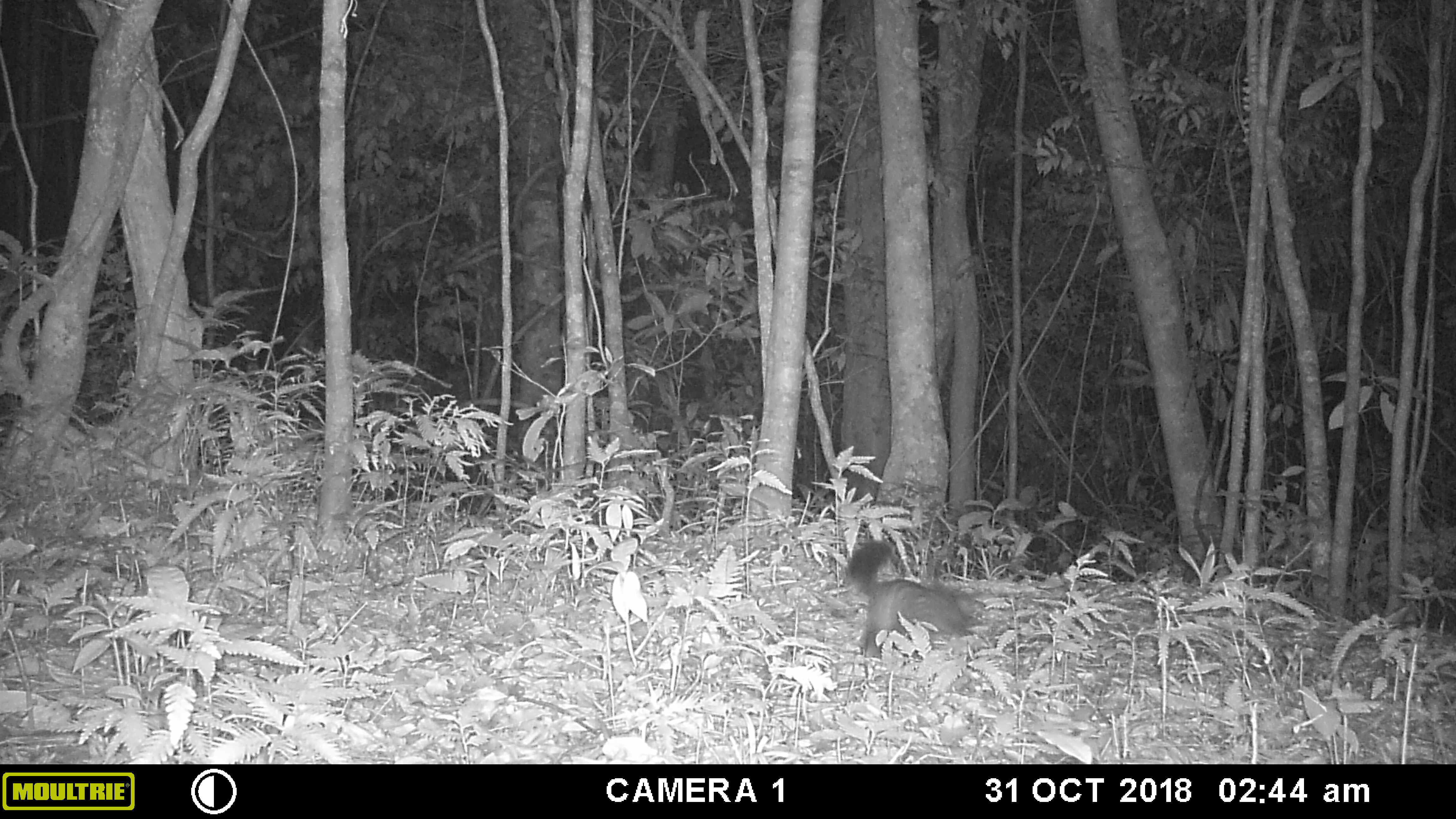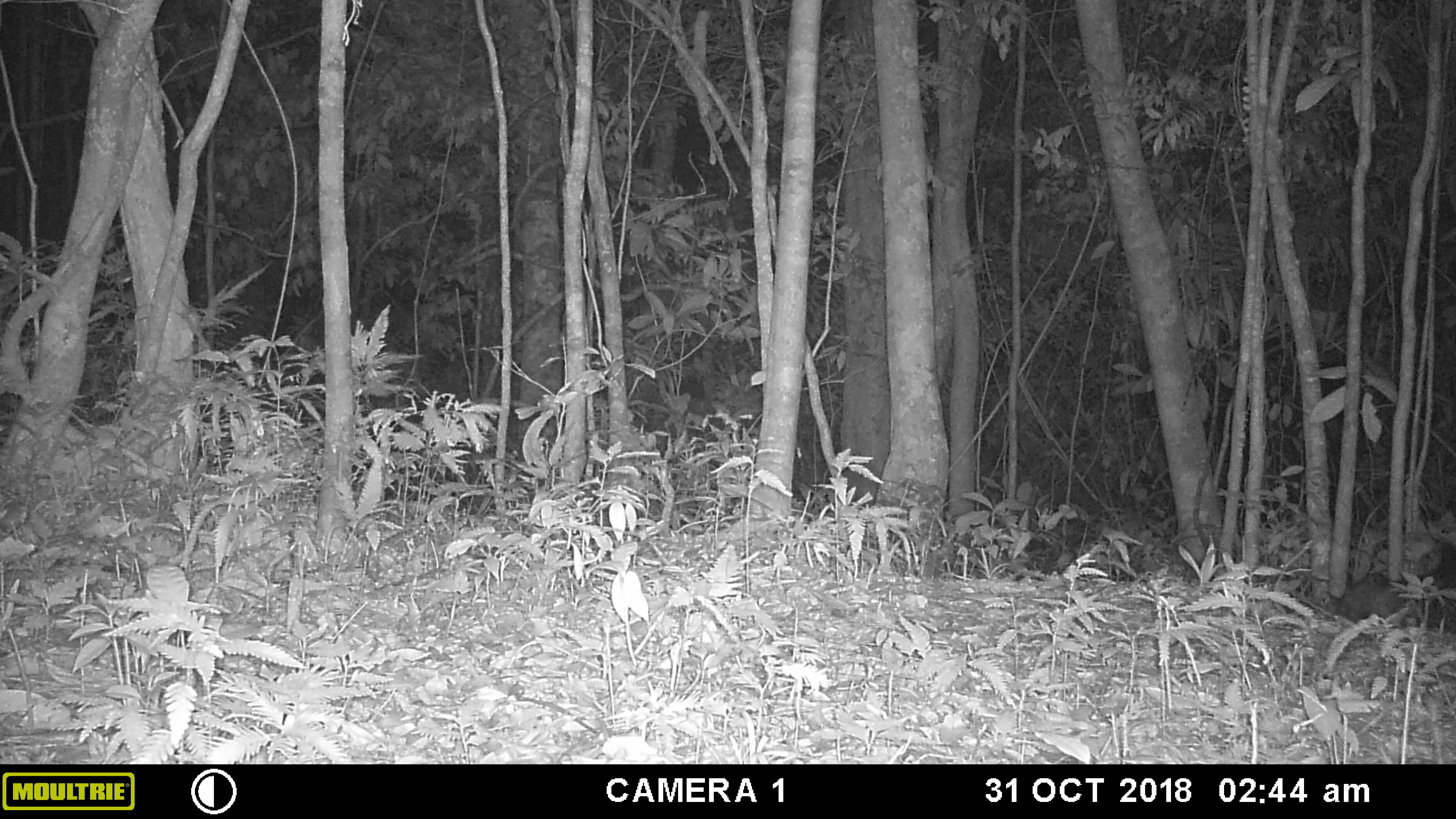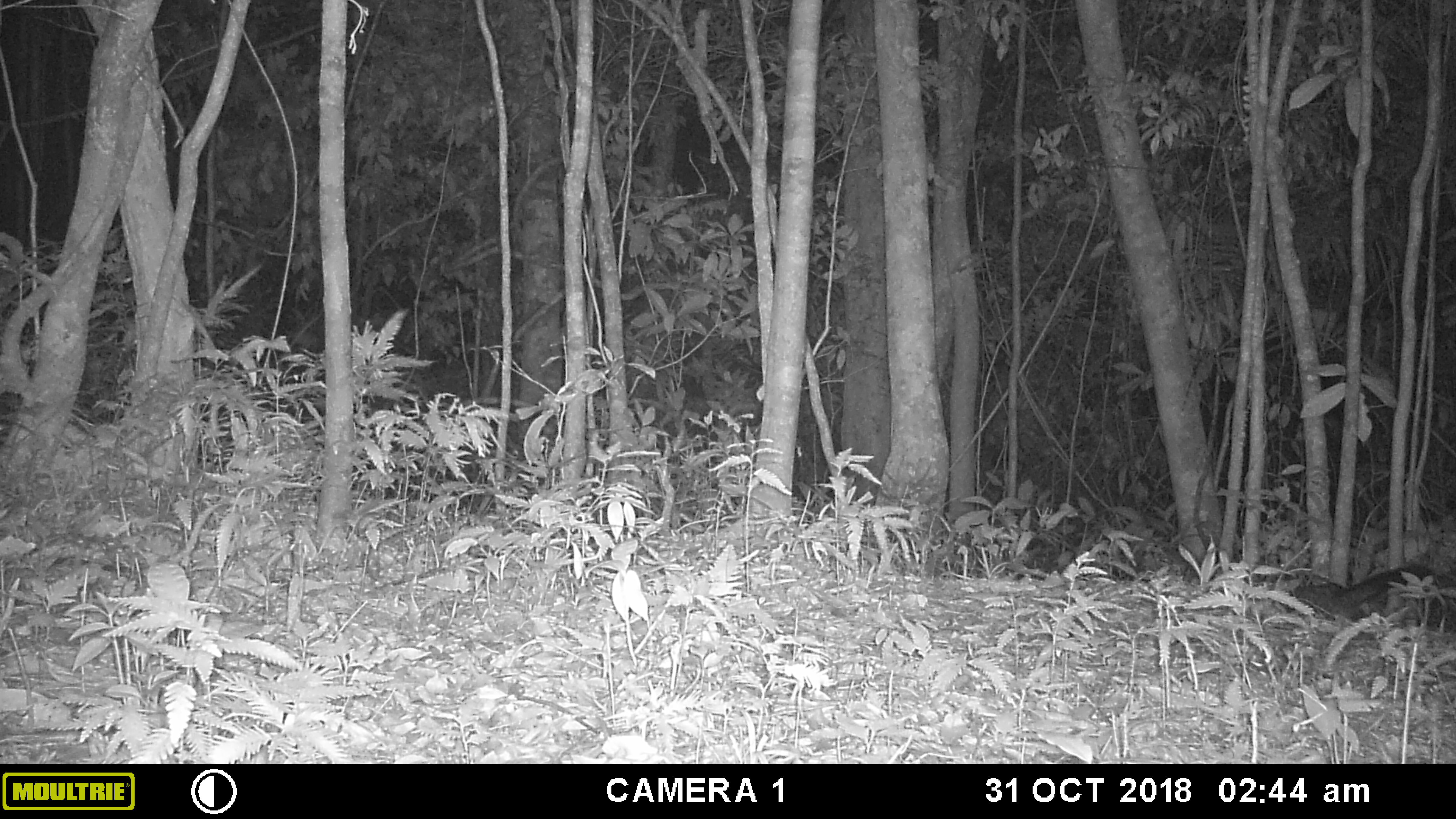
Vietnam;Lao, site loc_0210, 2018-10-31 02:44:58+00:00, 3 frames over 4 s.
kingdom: Animalia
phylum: Chordata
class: Mammalia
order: Carnivora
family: Mustelidae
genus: Melogale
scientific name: Melogale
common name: ferret badger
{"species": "ferret badger (Melogale)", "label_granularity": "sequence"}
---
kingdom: Animalia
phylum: Chordata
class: Mammalia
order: Carnivora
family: Viverridae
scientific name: Paradoxurinae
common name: palm civet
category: unidentified palm civet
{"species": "unidentified palm civet (palm civet) (Paradoxurinae)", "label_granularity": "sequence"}